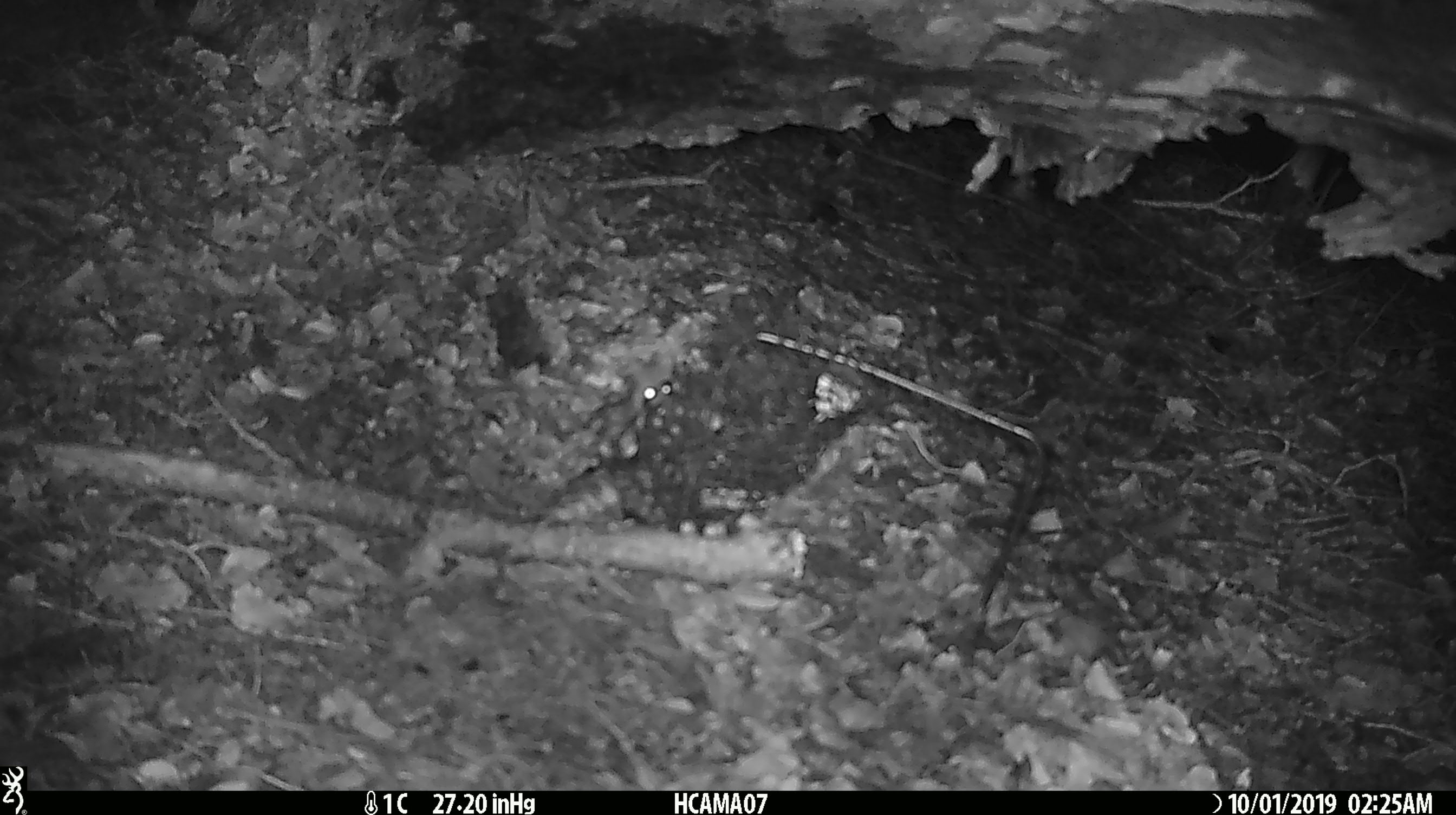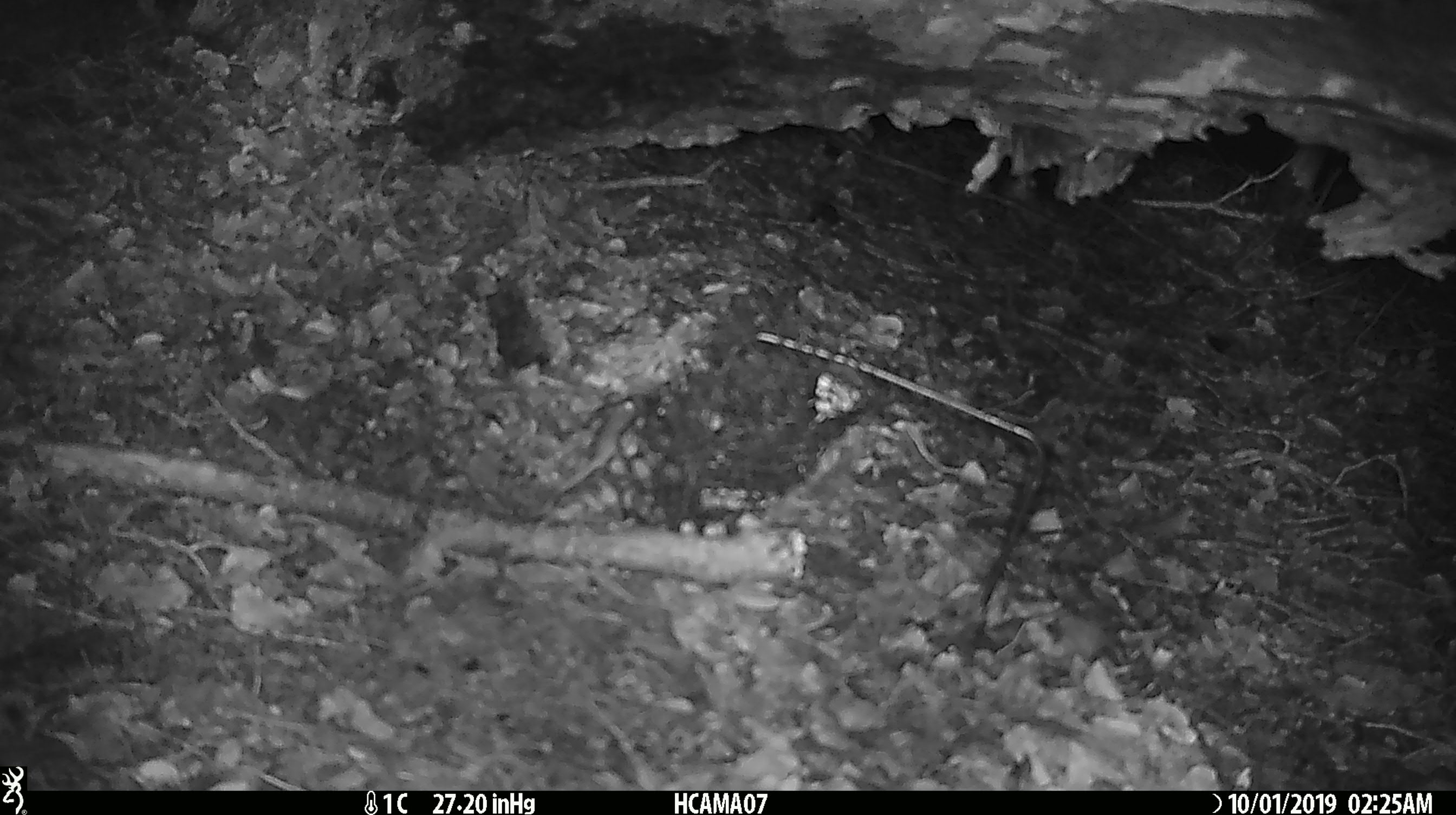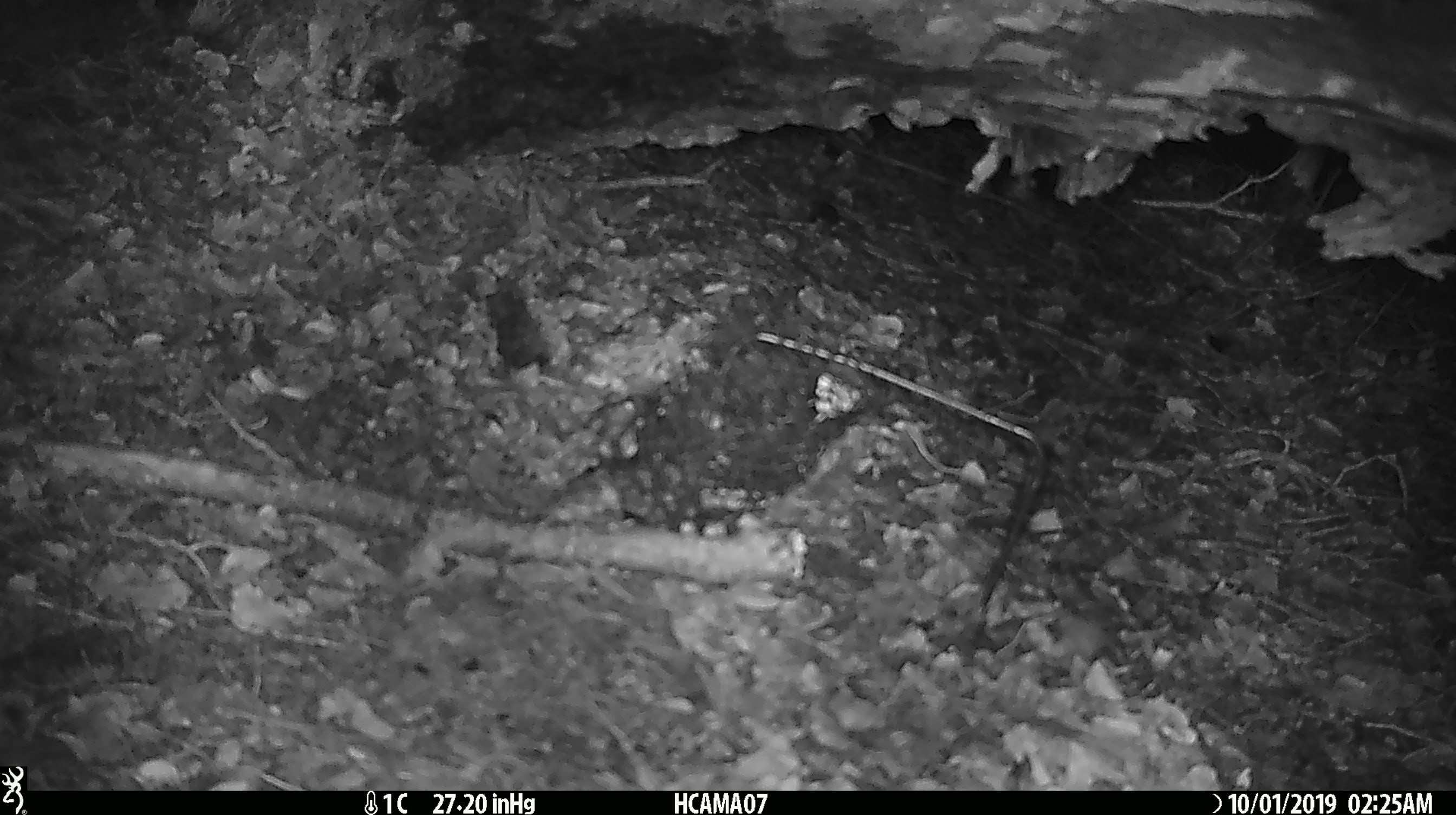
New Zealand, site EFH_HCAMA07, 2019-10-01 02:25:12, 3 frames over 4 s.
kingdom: Animalia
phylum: Chordata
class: Mammalia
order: Rodentia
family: Muridae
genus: Mus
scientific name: Mus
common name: mouse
Mouse (Mus).